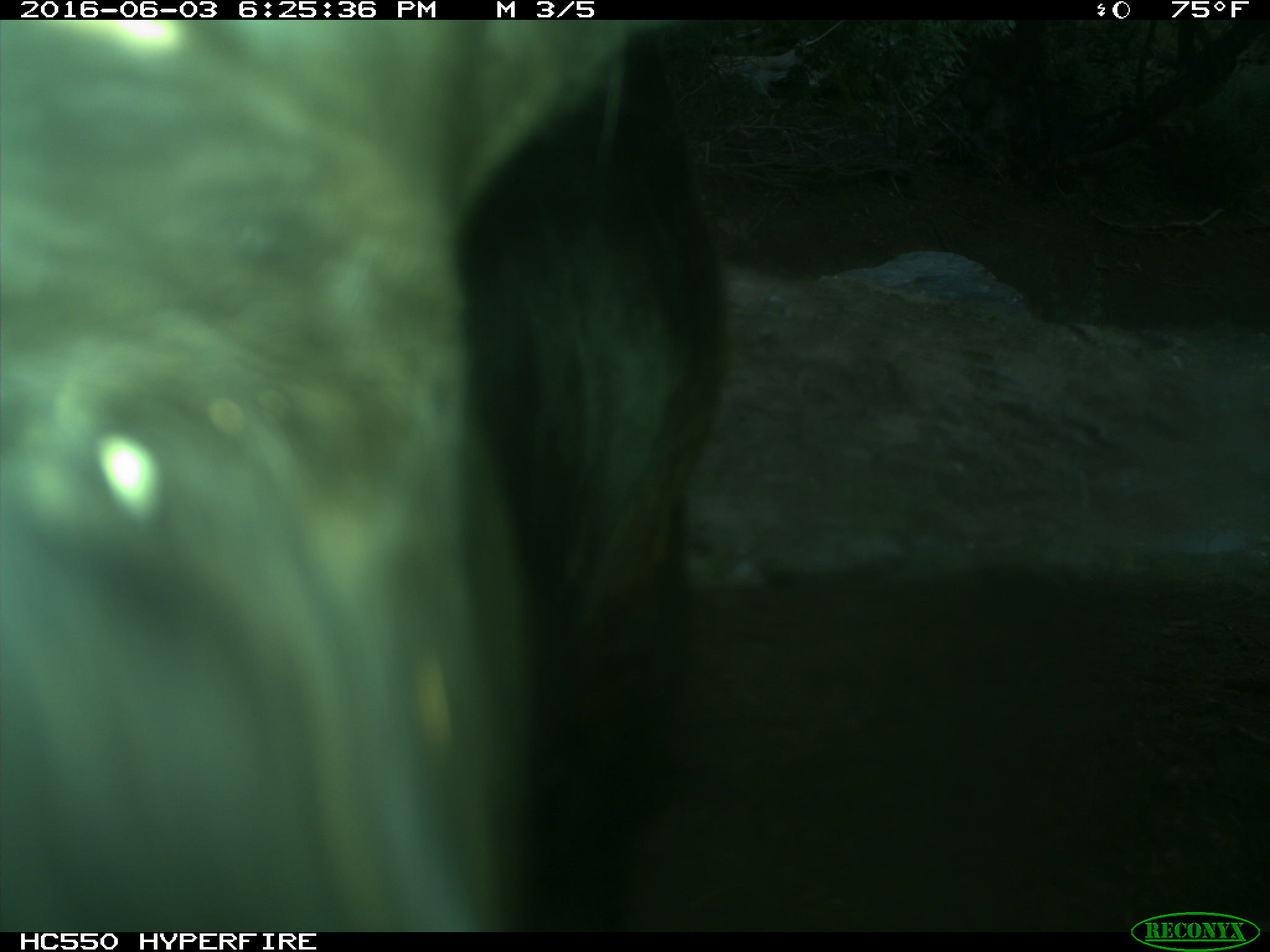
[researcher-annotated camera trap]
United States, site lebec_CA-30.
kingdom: Animalia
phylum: Chordata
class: Mammalia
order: Artiodactyla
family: Bovidae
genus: Bos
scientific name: Bos taurus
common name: domestic cow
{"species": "Bos taurus (domestic cow)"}